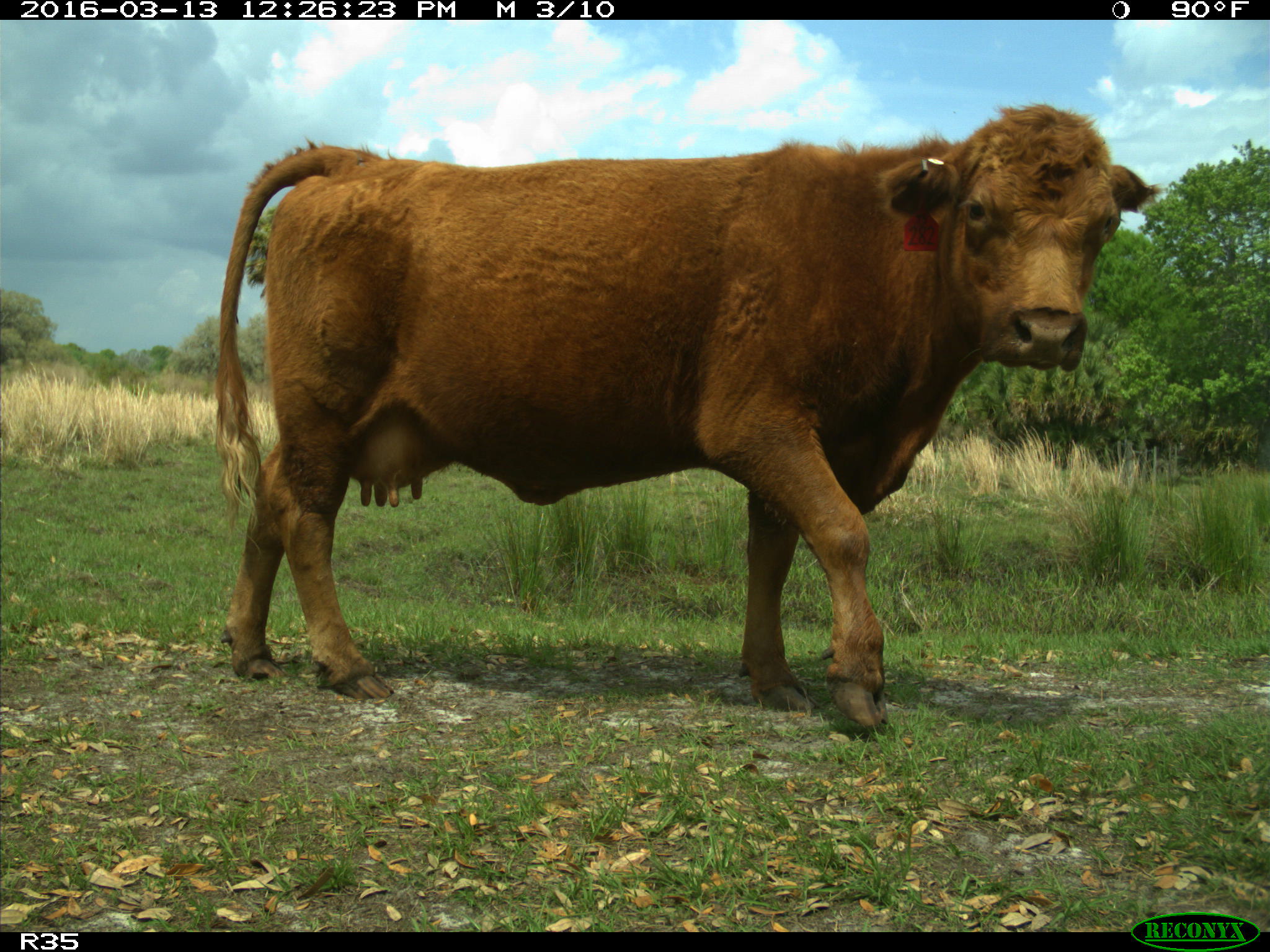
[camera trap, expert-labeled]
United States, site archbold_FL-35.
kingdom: Animalia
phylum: Chordata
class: Mammalia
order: Artiodactyla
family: Bovidae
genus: Bos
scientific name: Bos taurus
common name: domestic cow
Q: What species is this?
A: Bos taurus (domestic cow).